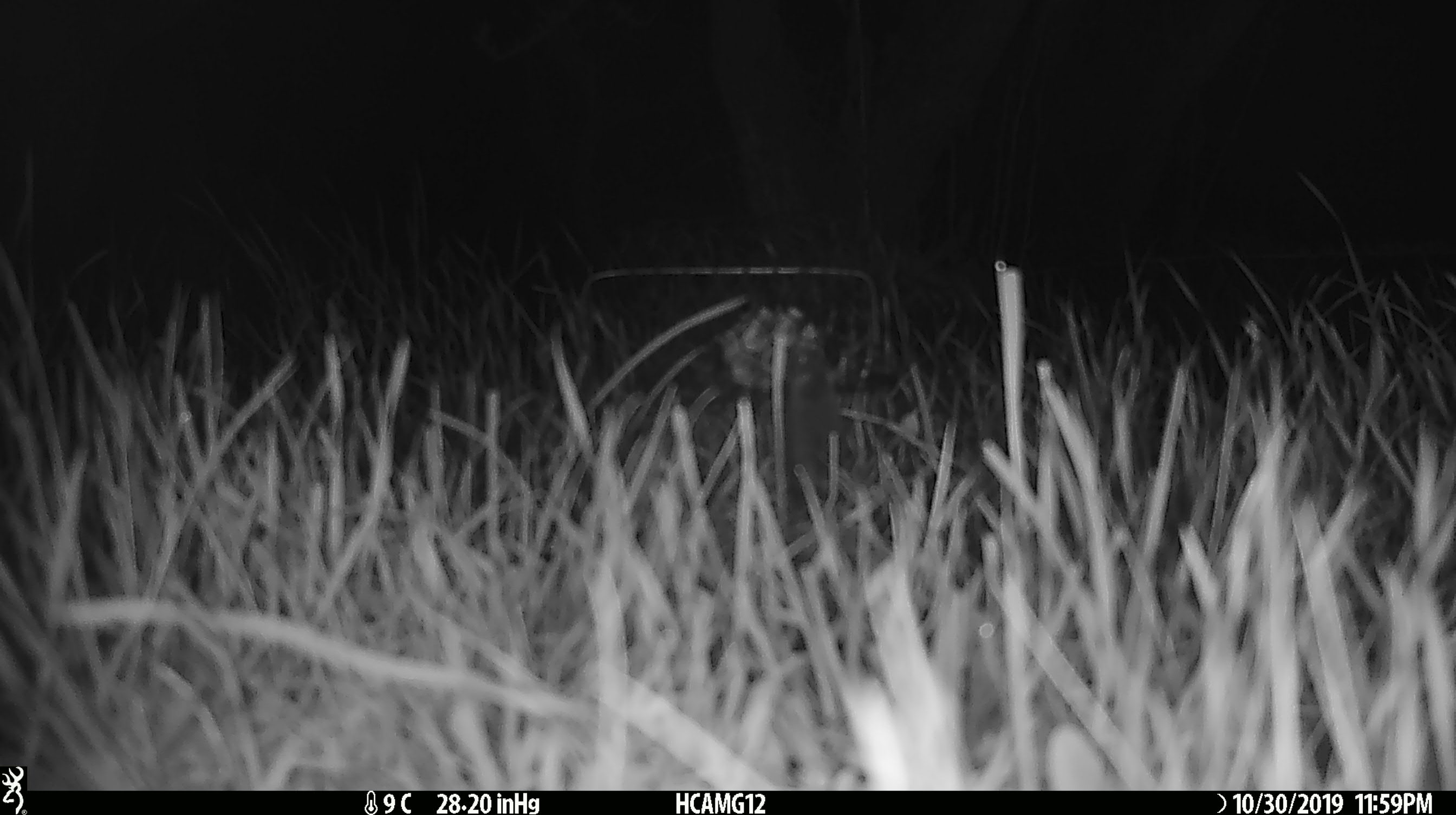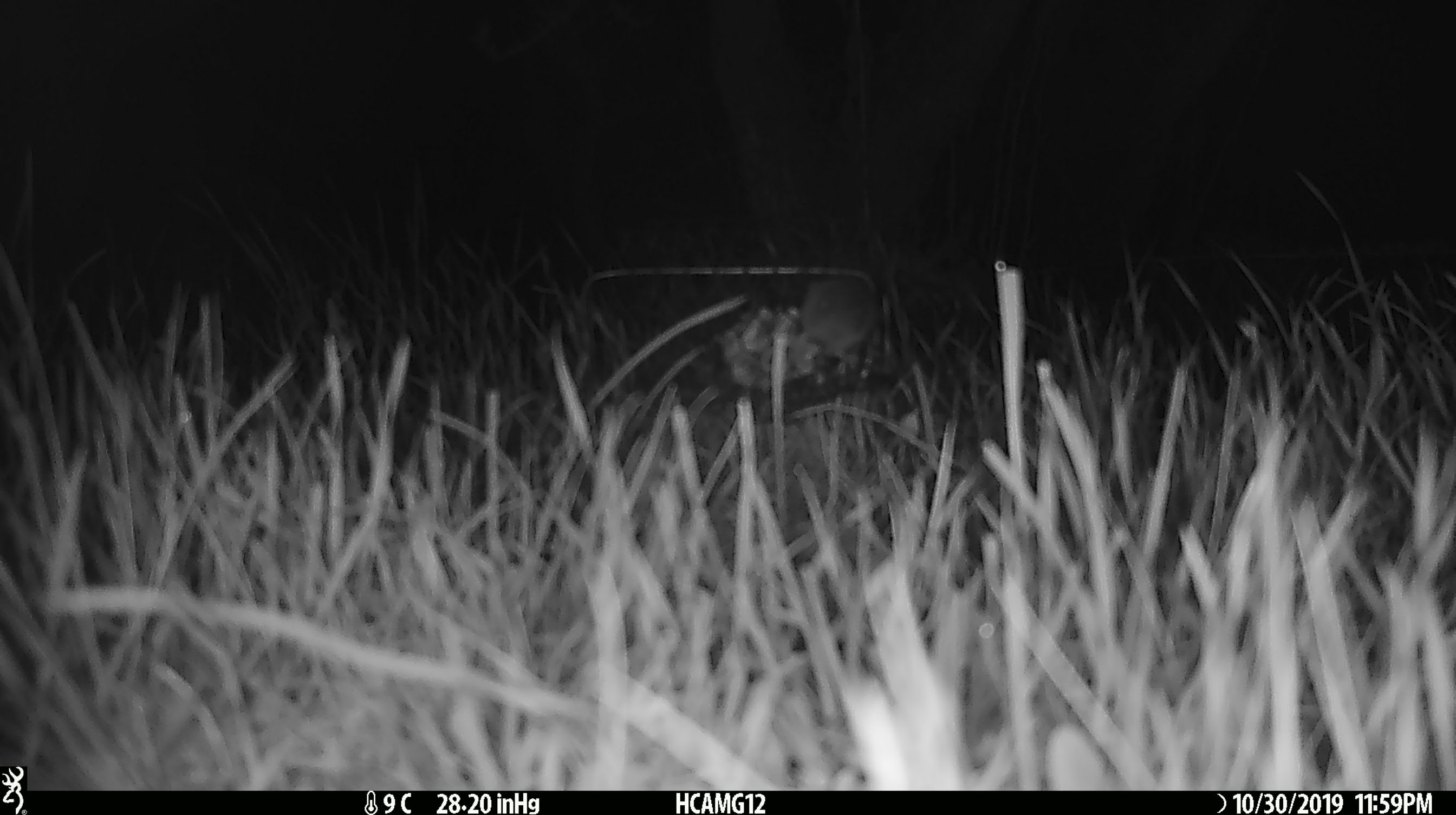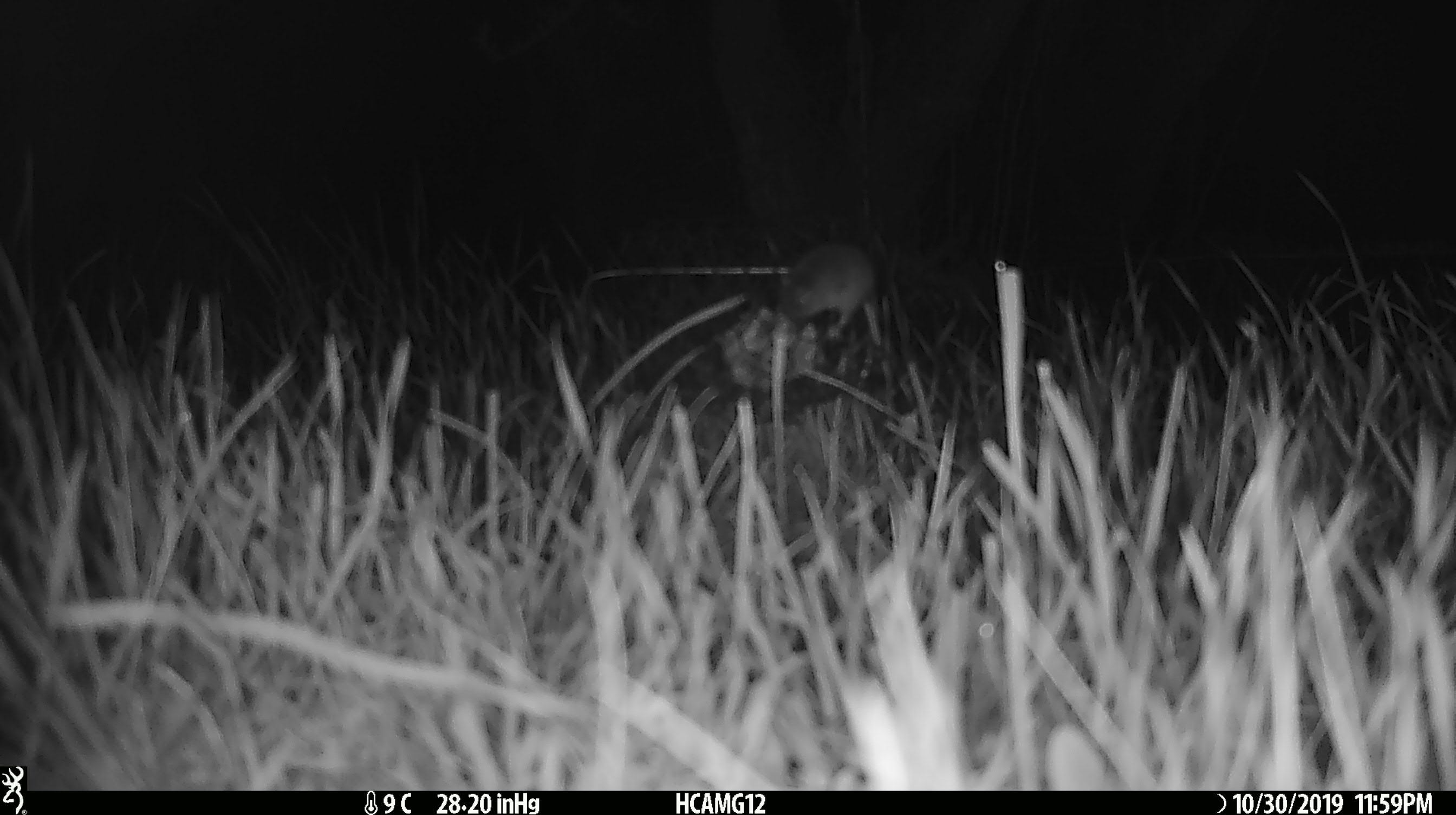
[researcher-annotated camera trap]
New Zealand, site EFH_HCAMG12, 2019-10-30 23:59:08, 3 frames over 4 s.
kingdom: Animalia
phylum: Chordata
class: Mammalia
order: Rodentia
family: Muridae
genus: Mus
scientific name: Mus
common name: mouse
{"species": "mouse (Mus)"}